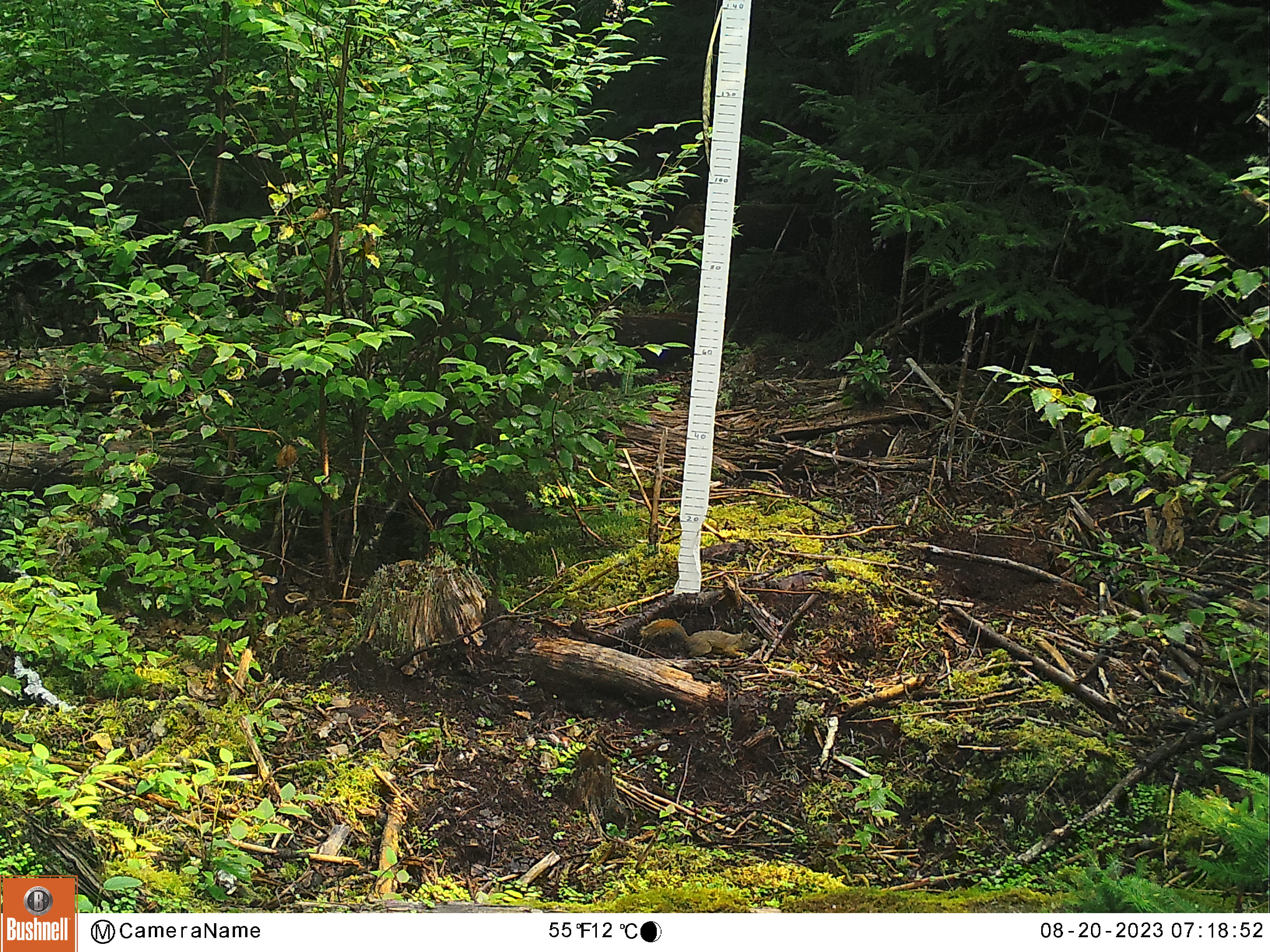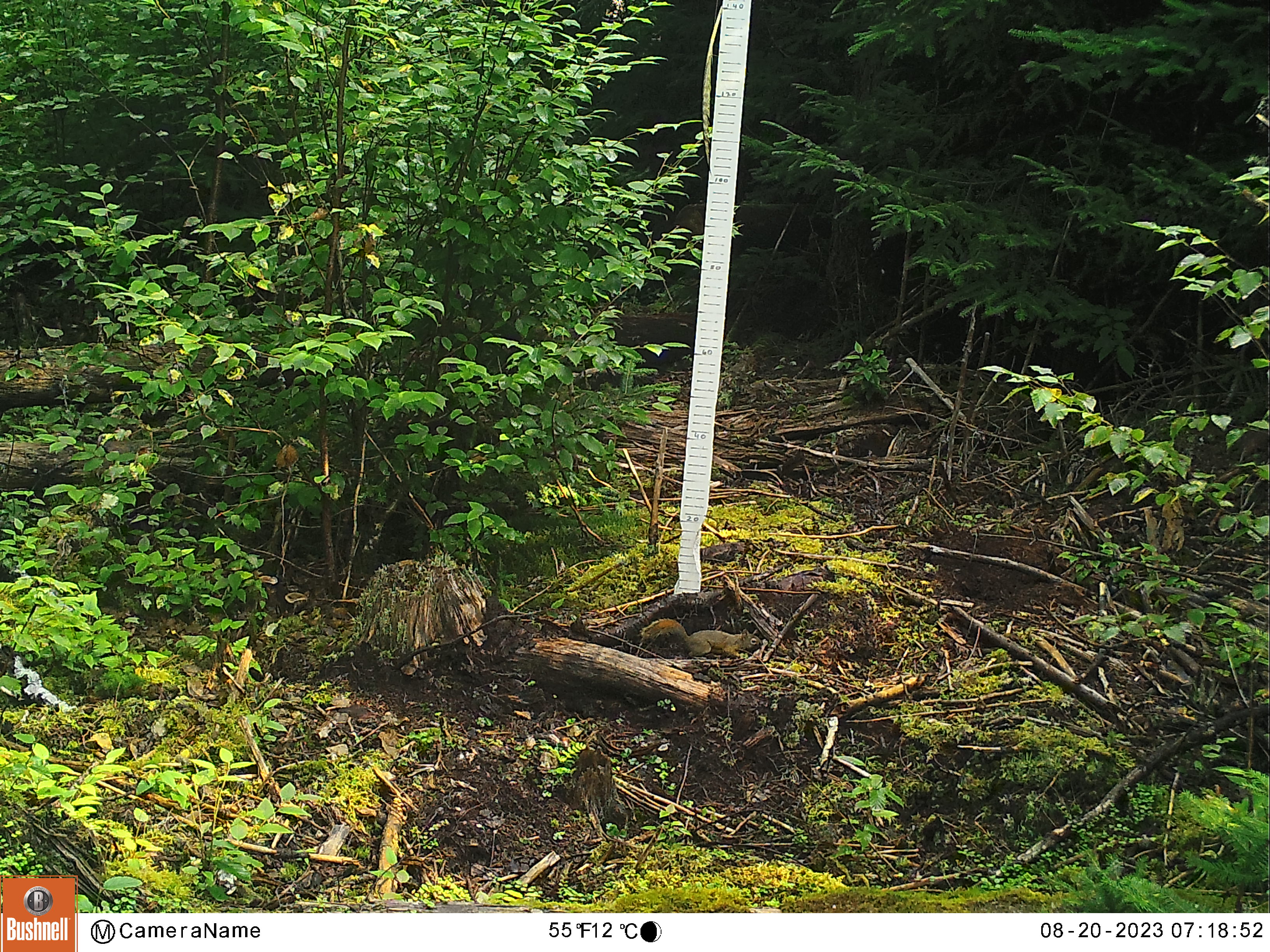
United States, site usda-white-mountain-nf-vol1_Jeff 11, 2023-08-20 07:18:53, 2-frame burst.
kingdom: Animalia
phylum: Chordata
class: Mammalia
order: Rodentia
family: Sciuridae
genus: Tamiasciurus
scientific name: Tamiasciurus hudsonicus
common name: red squirrel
Red squirrel (Tamiasciurus hudsonicus).